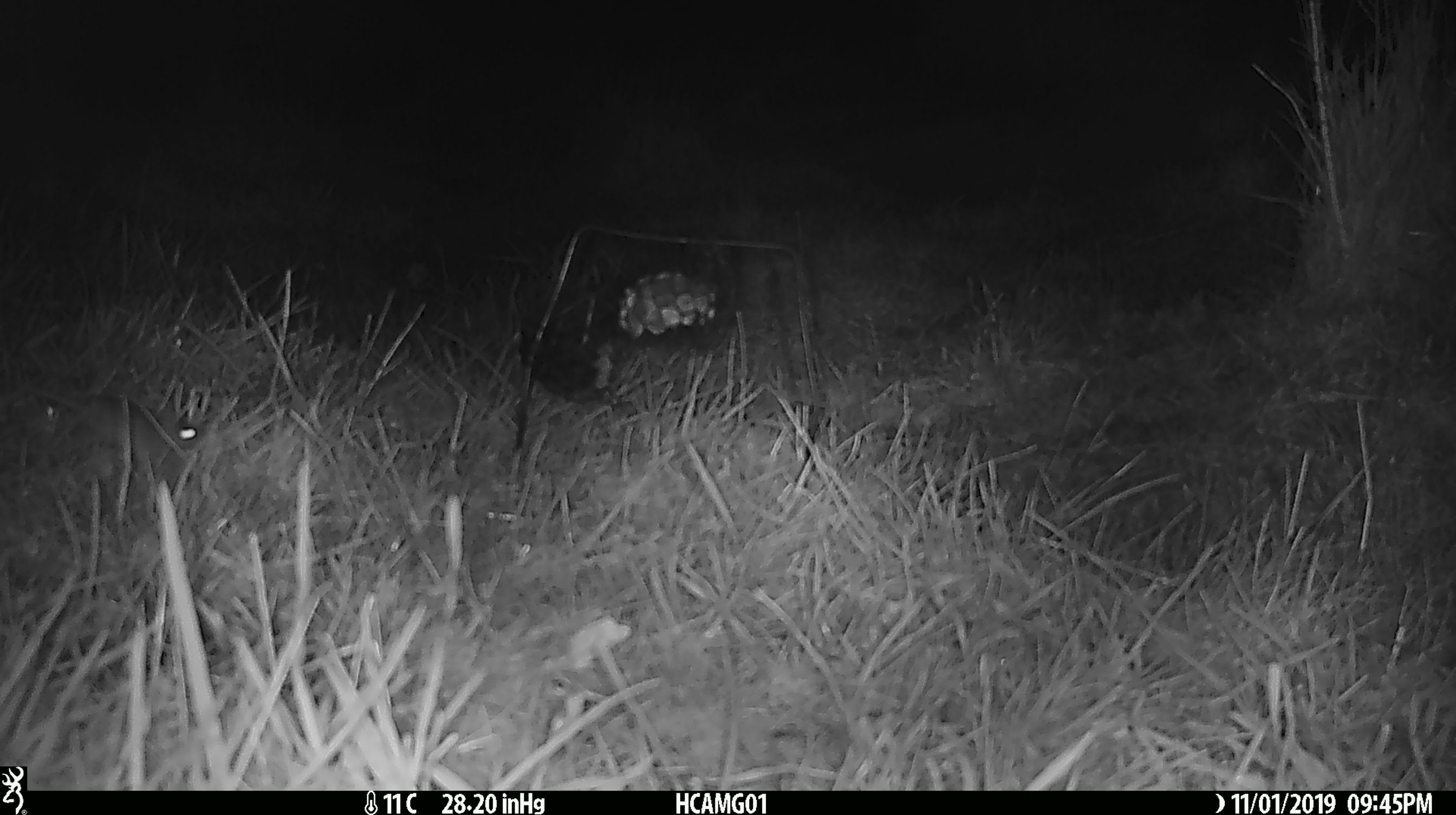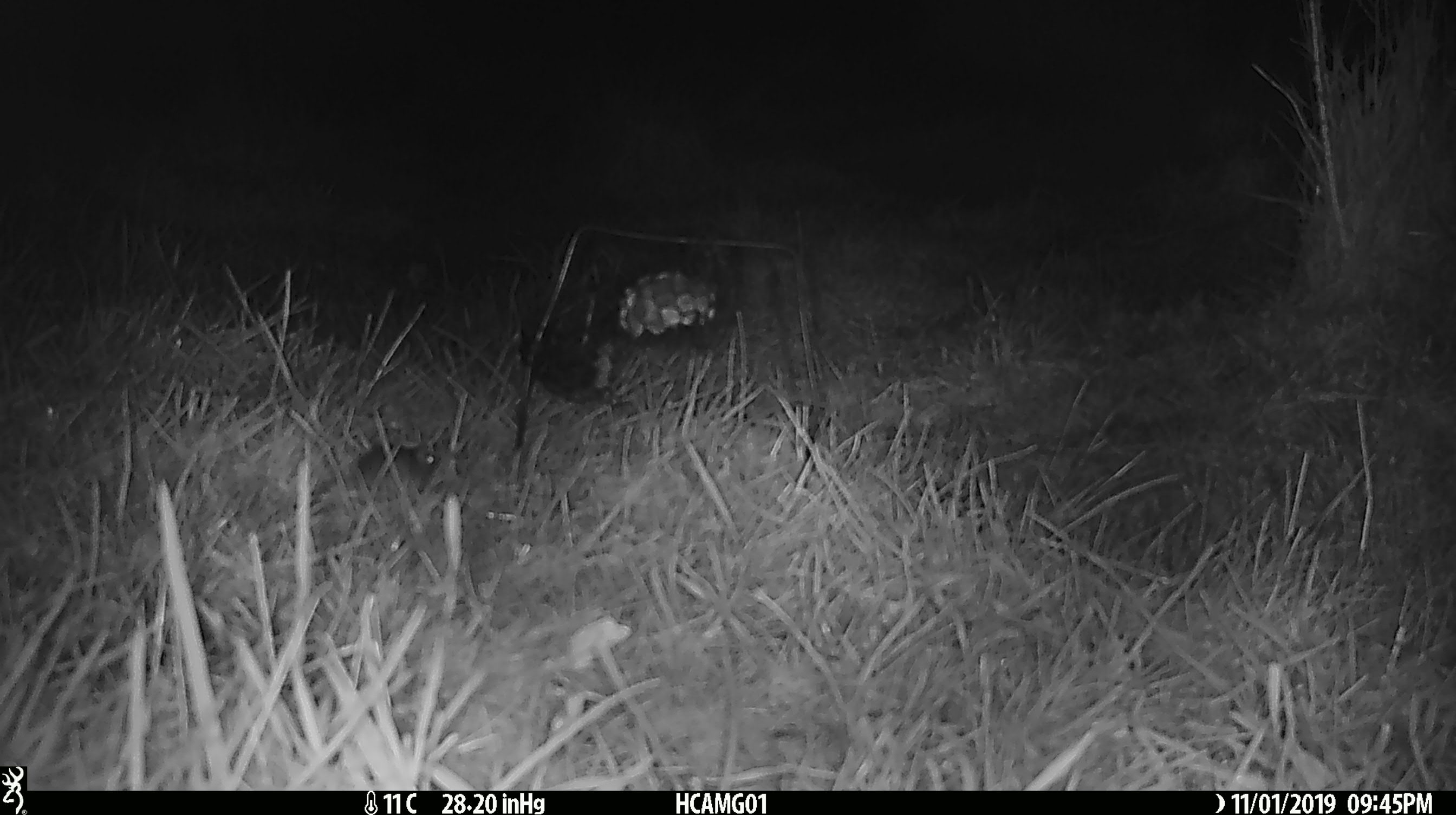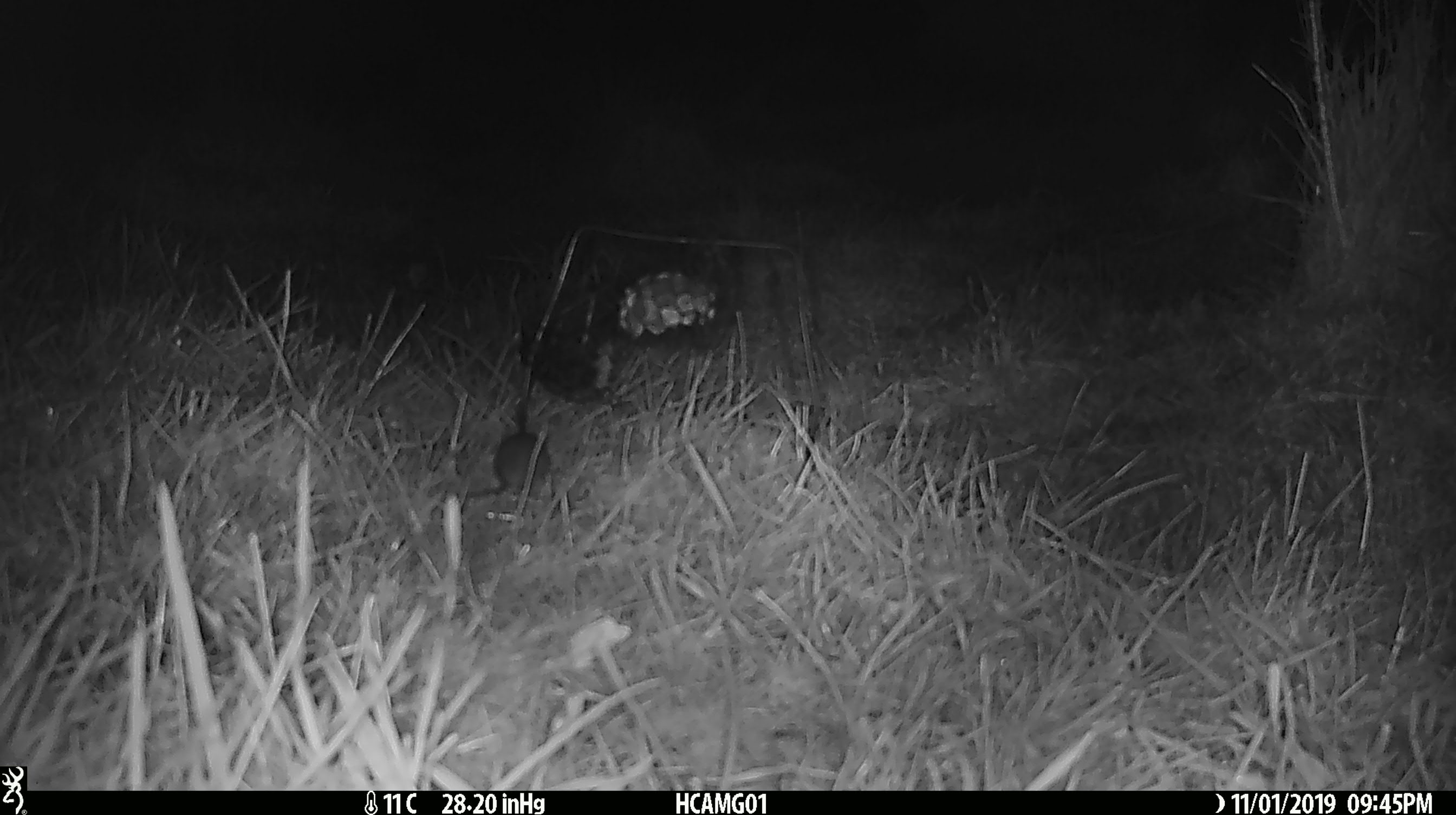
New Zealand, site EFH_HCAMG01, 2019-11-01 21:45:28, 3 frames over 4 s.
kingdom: Animalia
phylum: Chordata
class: Mammalia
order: Rodentia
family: Muridae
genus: Mus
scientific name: Mus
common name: mouse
Mouse (Mus).